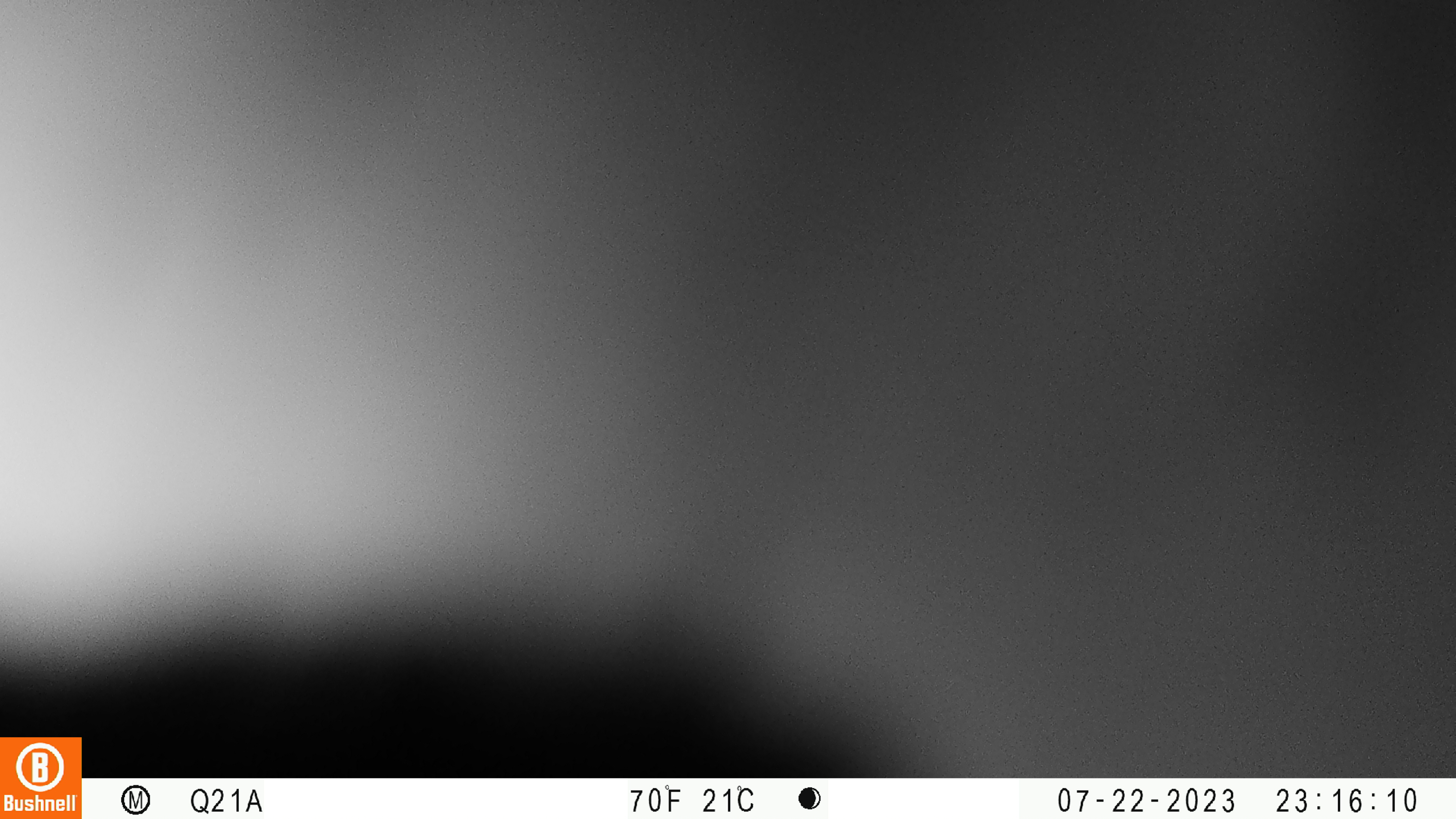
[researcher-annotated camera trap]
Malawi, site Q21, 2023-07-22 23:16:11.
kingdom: Animalia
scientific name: Animalia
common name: other animal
Other animal (Animalia), count 1.